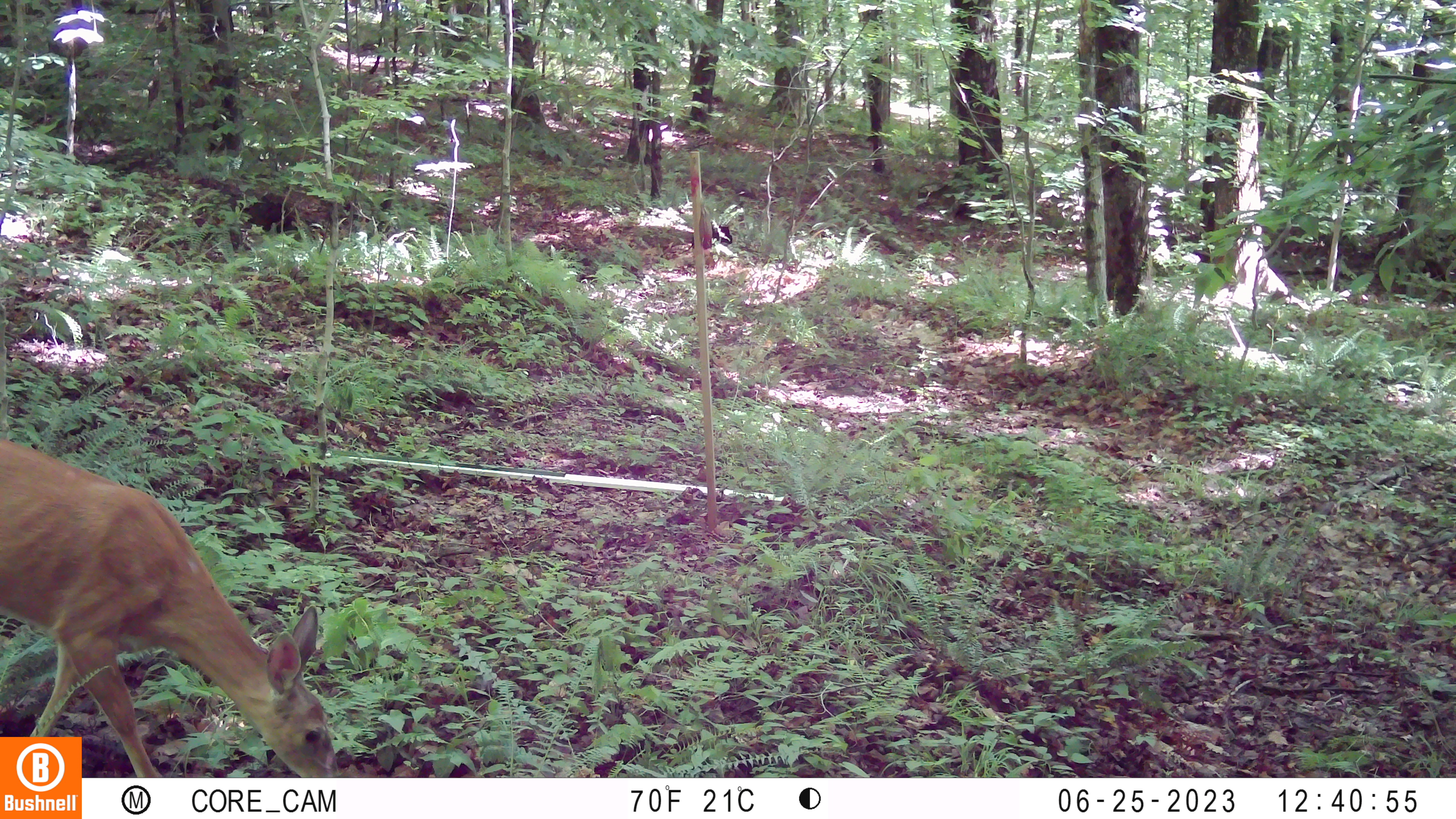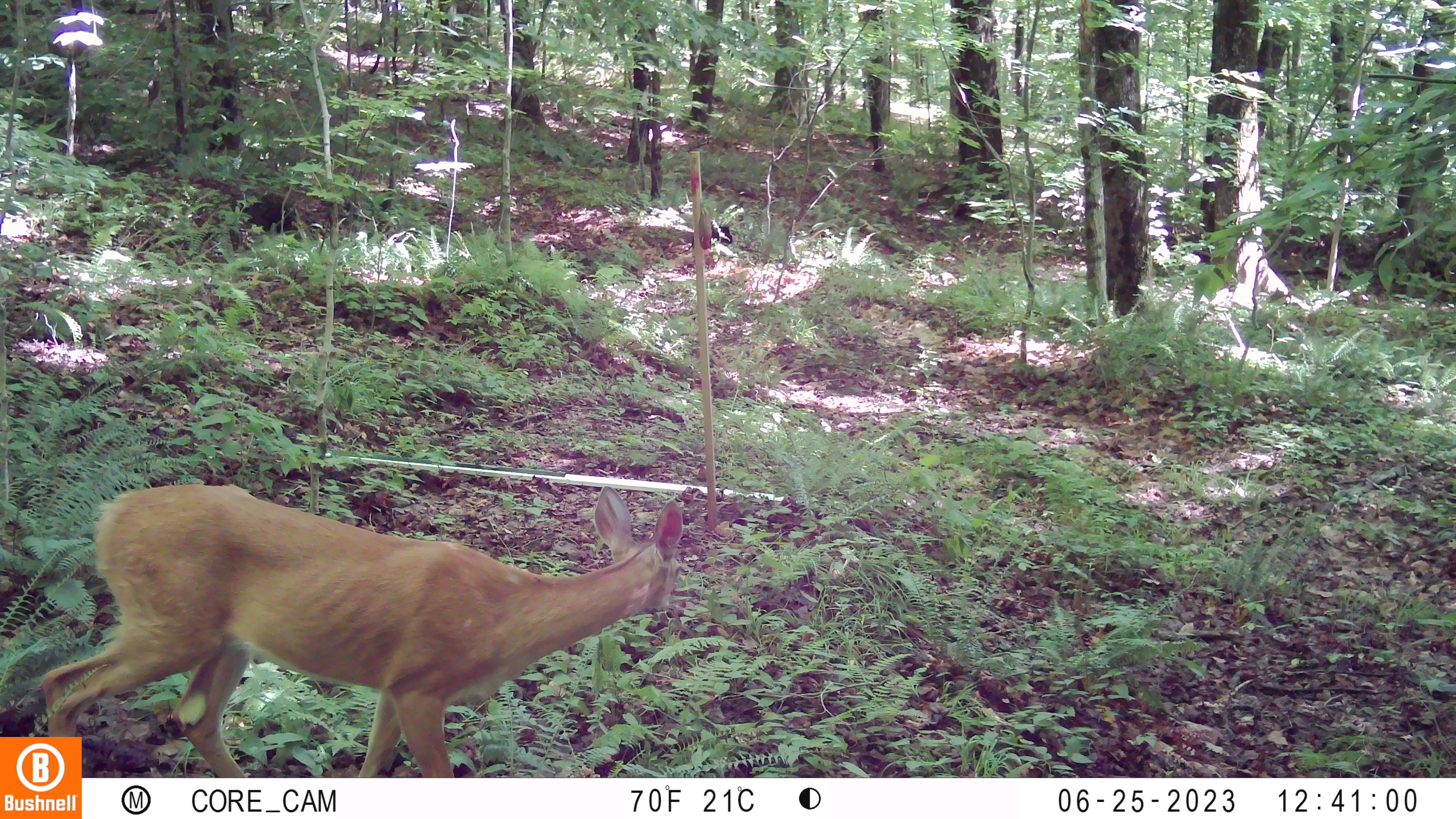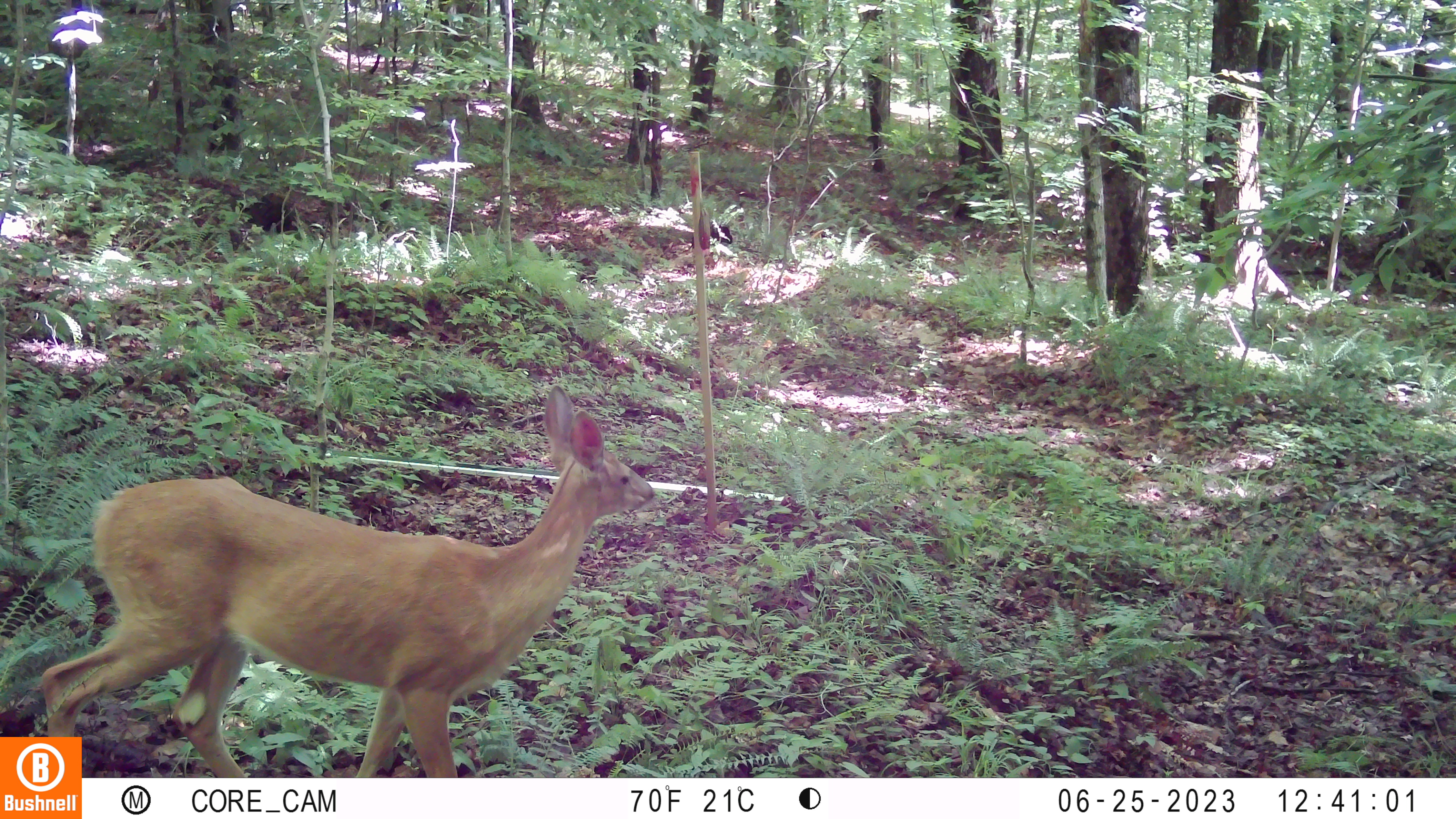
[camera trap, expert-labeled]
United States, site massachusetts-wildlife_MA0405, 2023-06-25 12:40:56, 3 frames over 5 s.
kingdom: Animalia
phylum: Chordata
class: Mammalia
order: Artiodactyla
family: Cervidae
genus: Odocoileus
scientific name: Odocoileus virginianus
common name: white-tailed deer